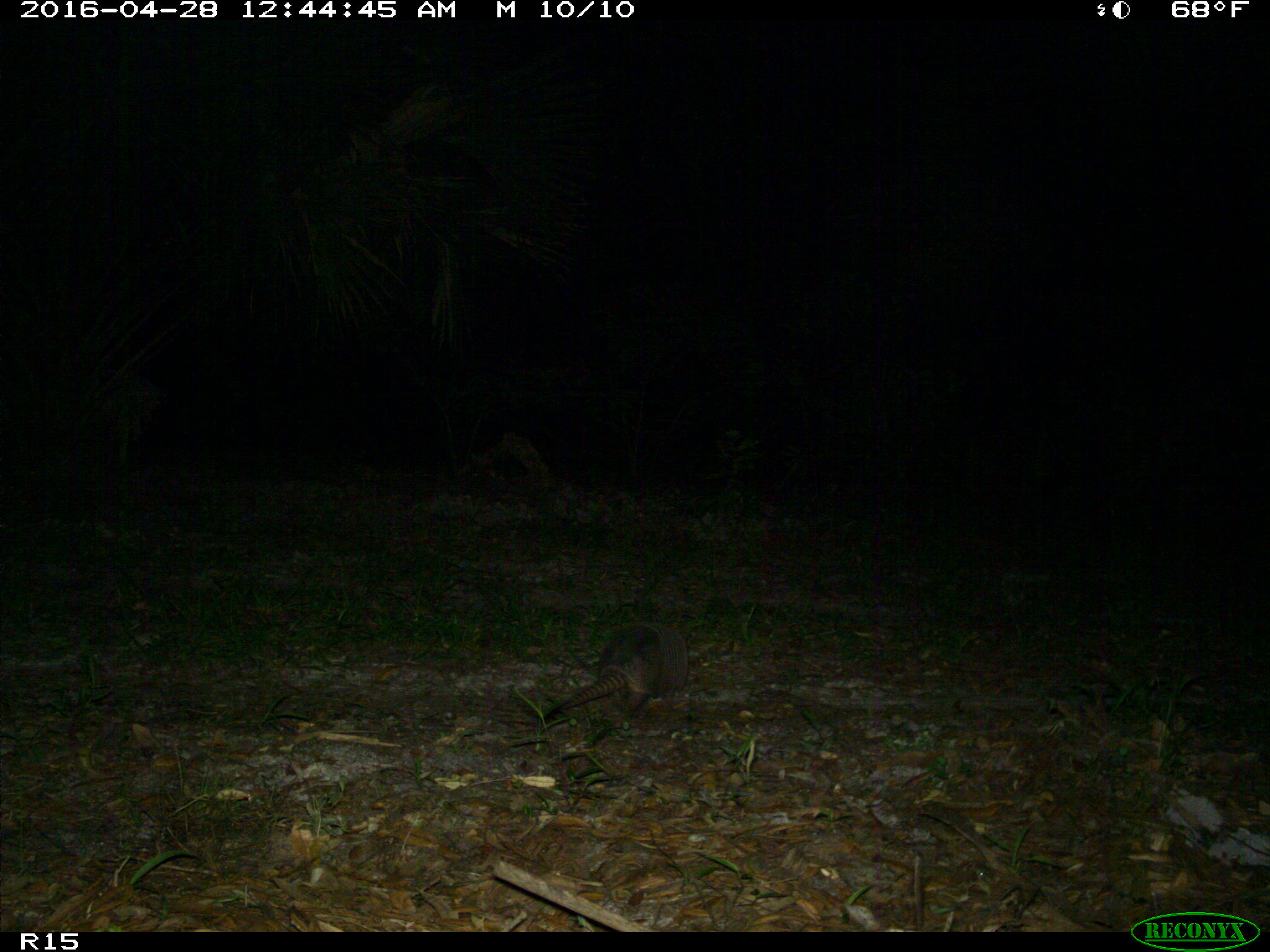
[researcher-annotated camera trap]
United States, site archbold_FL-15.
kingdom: Animalia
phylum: Chordata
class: Mammalia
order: Cingulata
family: Dasypodidae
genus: Dasypus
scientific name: Dasypus novemcinctus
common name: nine-banded armadillo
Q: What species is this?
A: Dasypus novemcinctus (nine-banded armadillo).